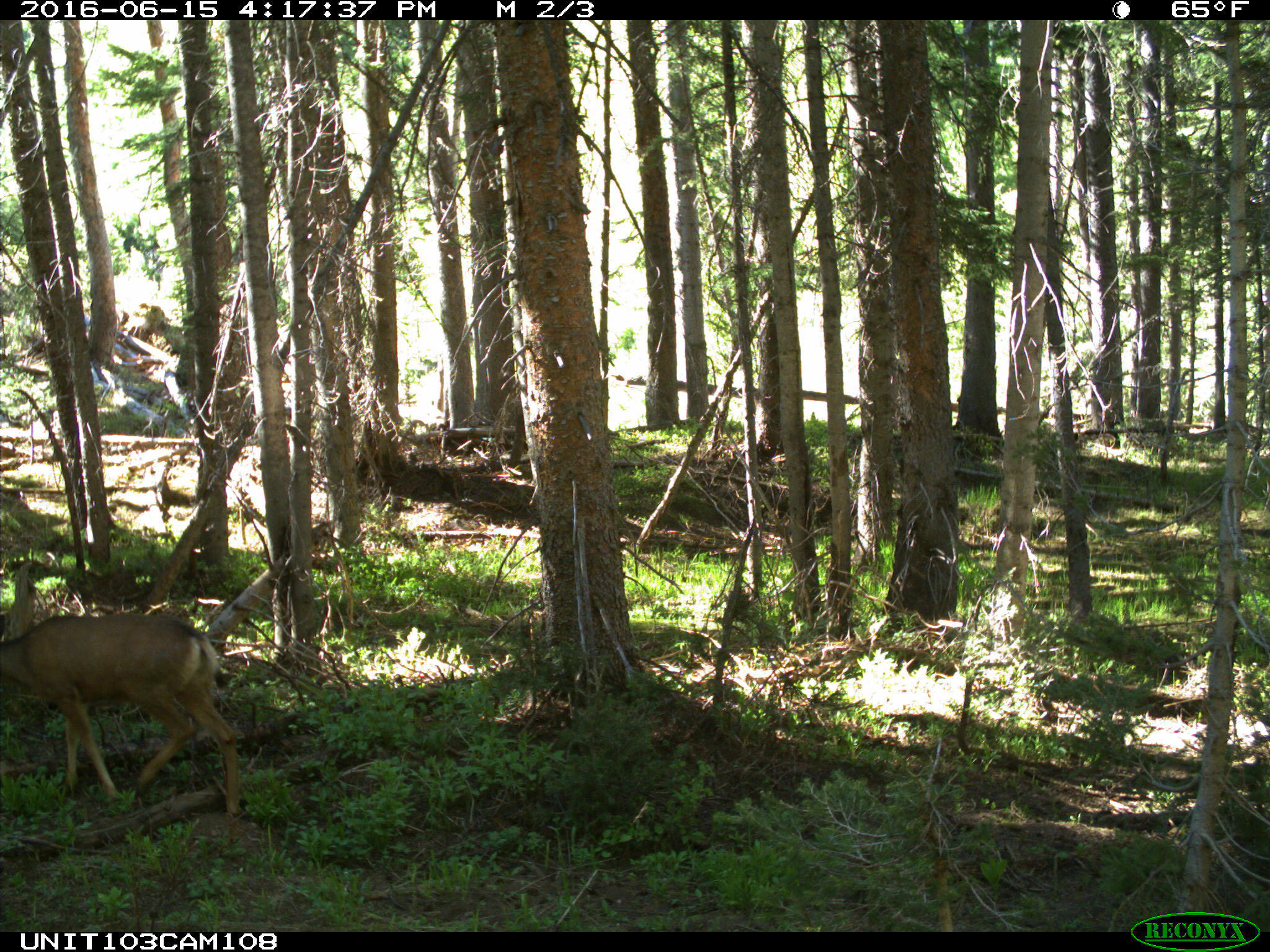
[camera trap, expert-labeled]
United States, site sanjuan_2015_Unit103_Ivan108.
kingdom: Animalia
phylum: Chordata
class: Mammalia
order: Artiodactyla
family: Cervidae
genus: Odocoileus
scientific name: Odocoileus hemionus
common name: mule deer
Odocoileus hemionus (mule deer).